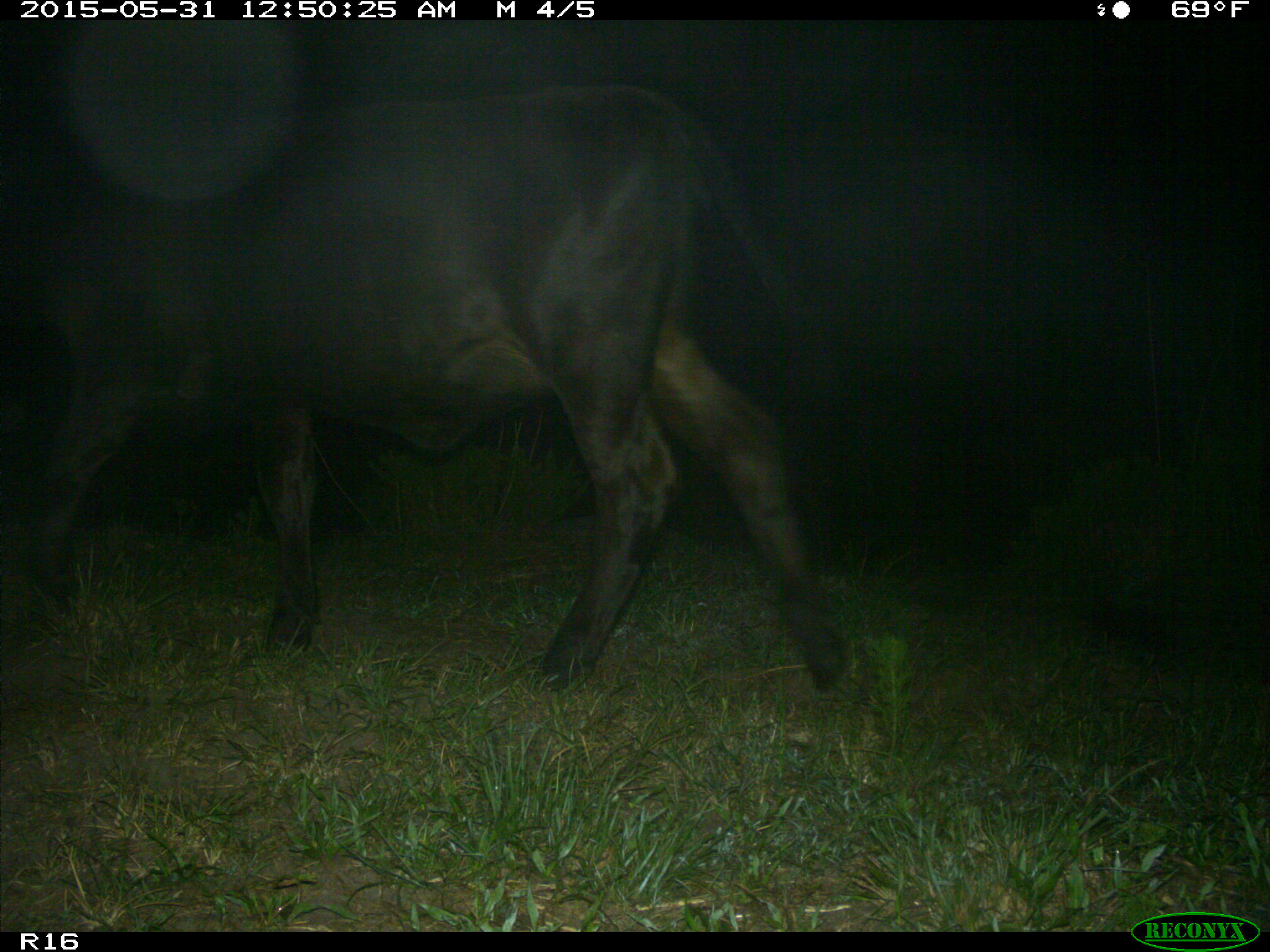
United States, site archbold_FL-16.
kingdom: Animalia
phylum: Chordata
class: Mammalia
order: Artiodactyla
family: Bovidae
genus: Bos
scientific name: Bos taurus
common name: domestic cow